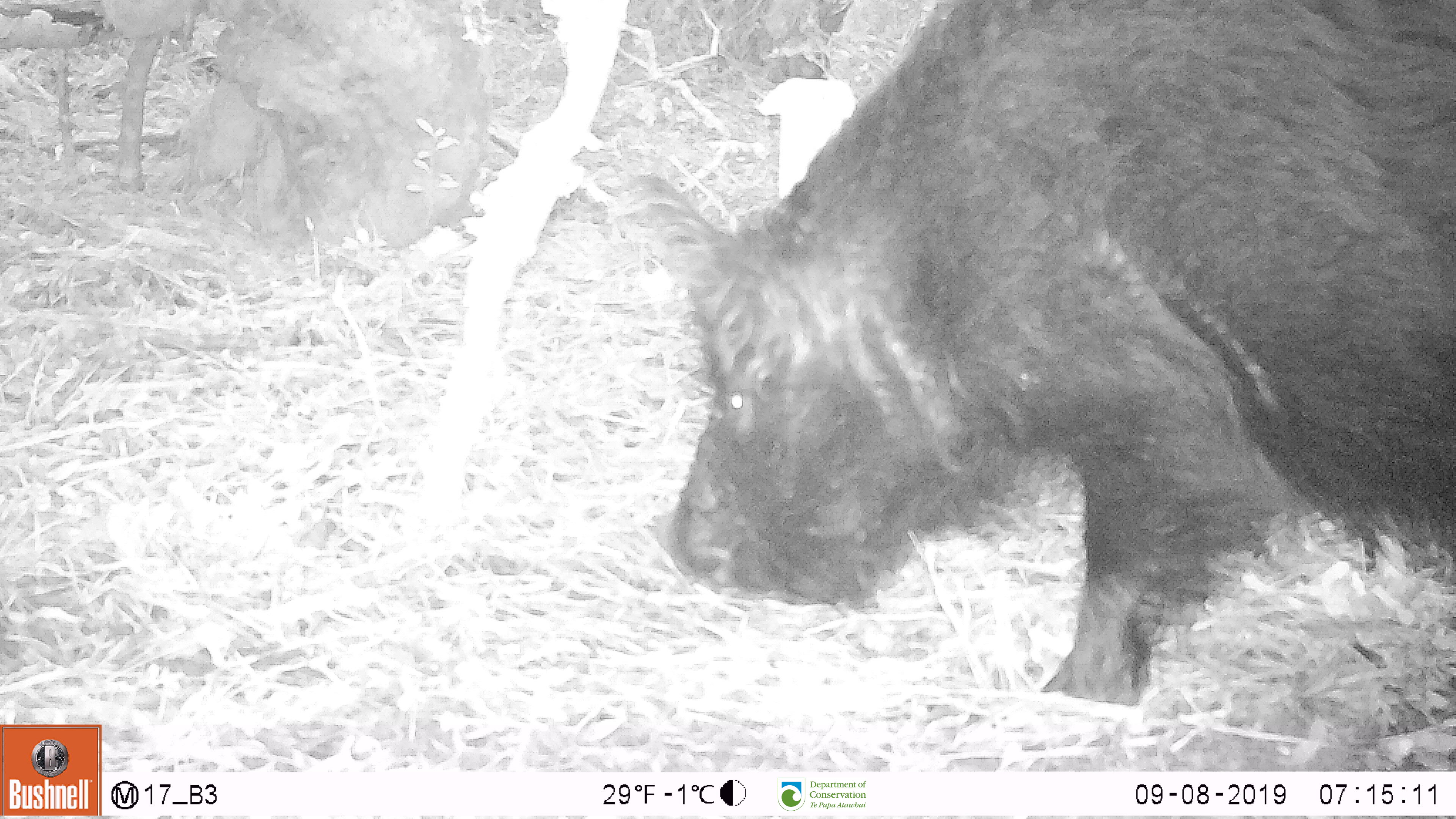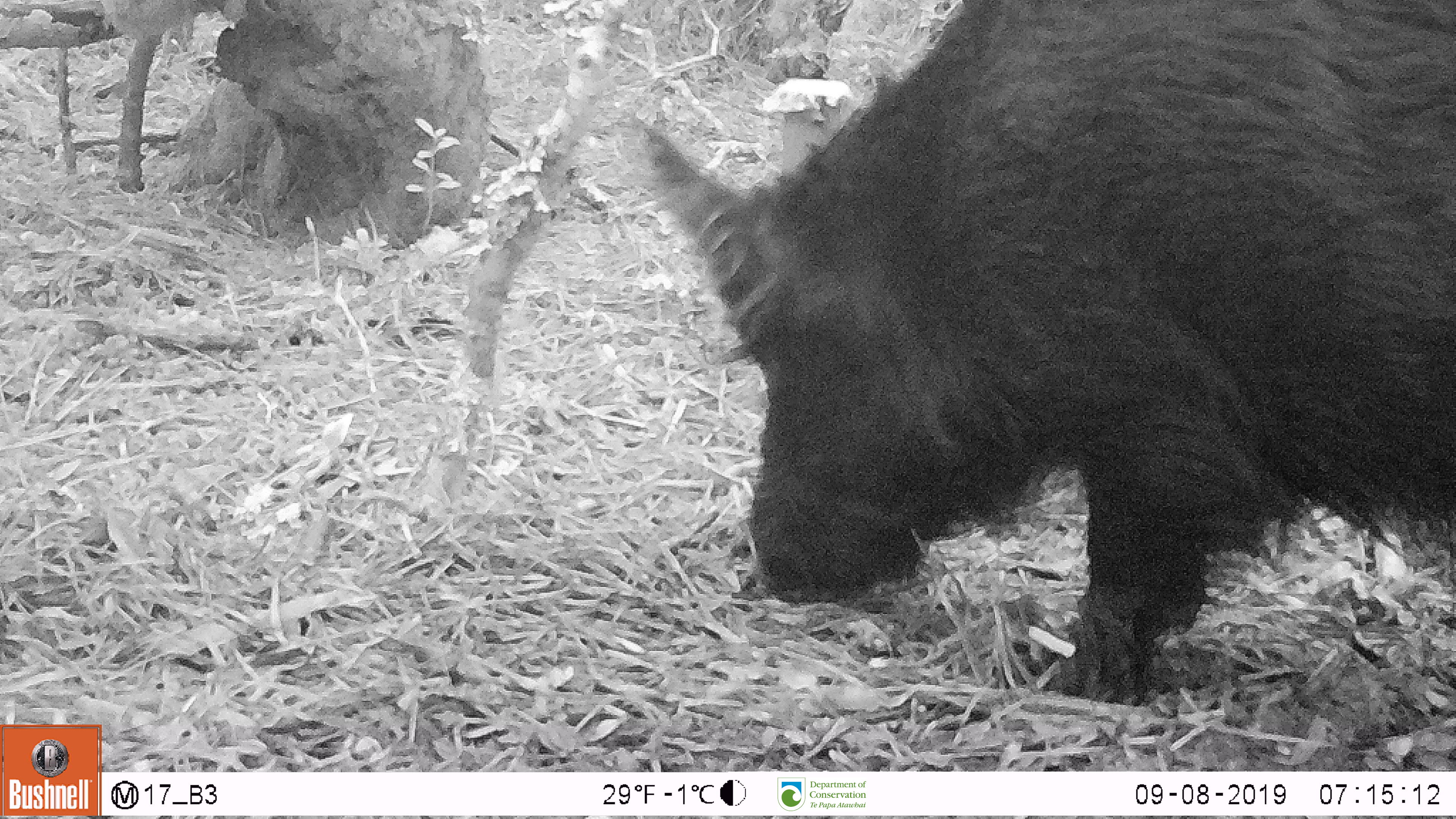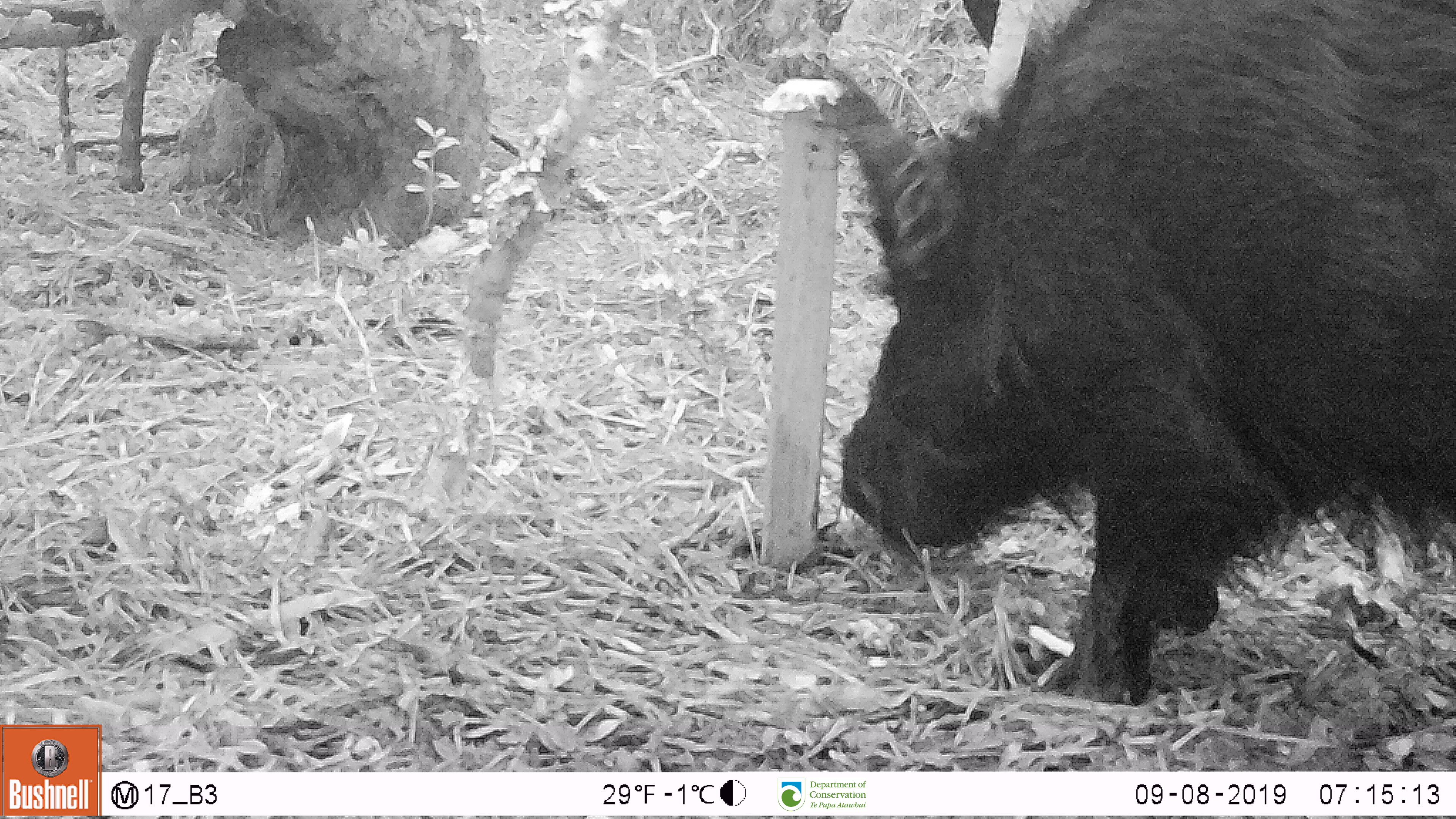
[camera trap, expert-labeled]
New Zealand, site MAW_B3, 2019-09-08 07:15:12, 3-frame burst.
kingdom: Animalia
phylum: Chordata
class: Mammalia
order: Artiodactyla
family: Suidae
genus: Sus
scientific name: Sus scrofa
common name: pig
Pig (Sus scrofa).